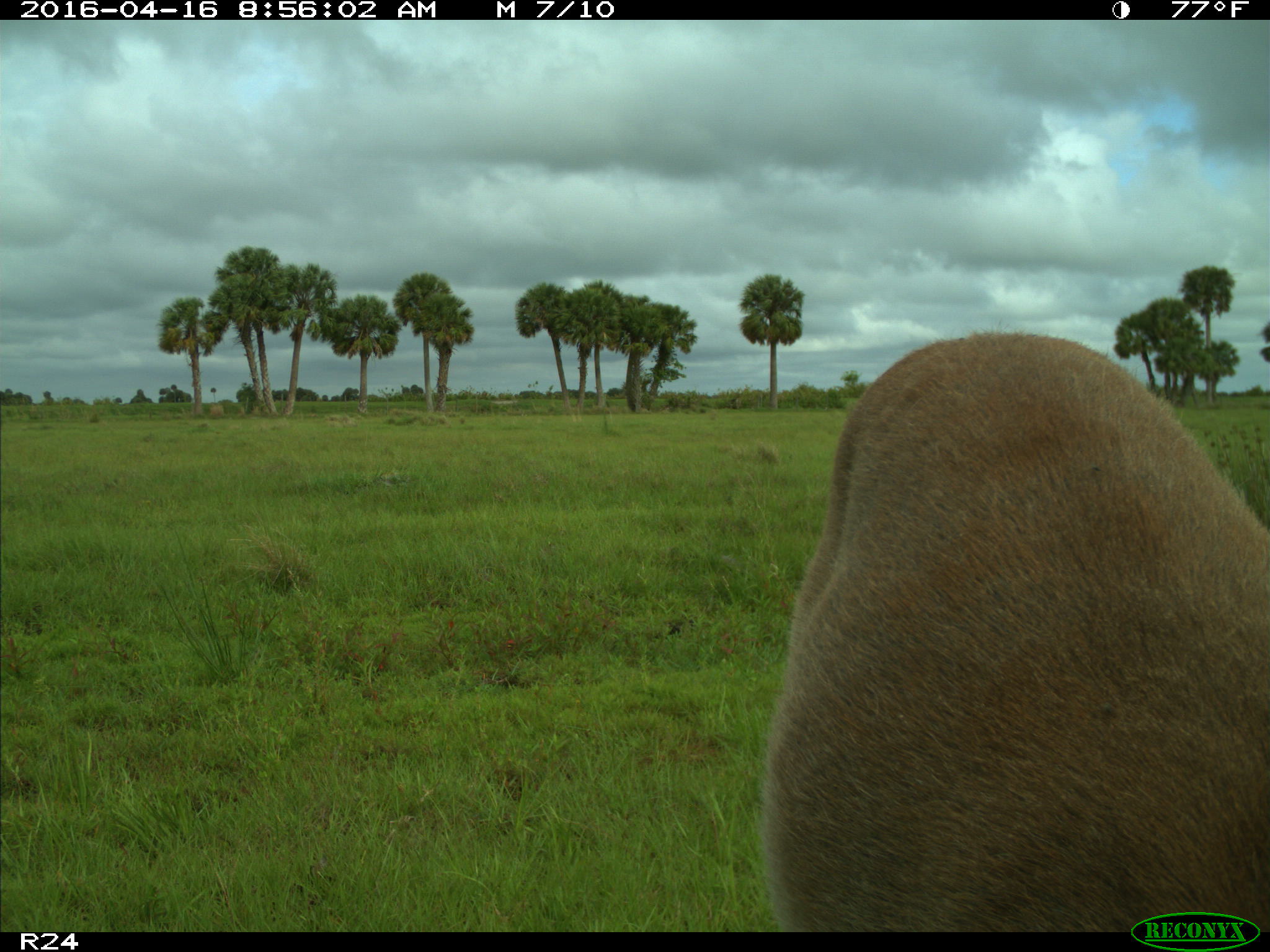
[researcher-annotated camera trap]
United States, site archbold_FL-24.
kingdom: Animalia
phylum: Chordata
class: Mammalia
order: Artiodactyla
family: Cervidae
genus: Odocoileus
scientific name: Odocoileus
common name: deer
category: unidentified deer